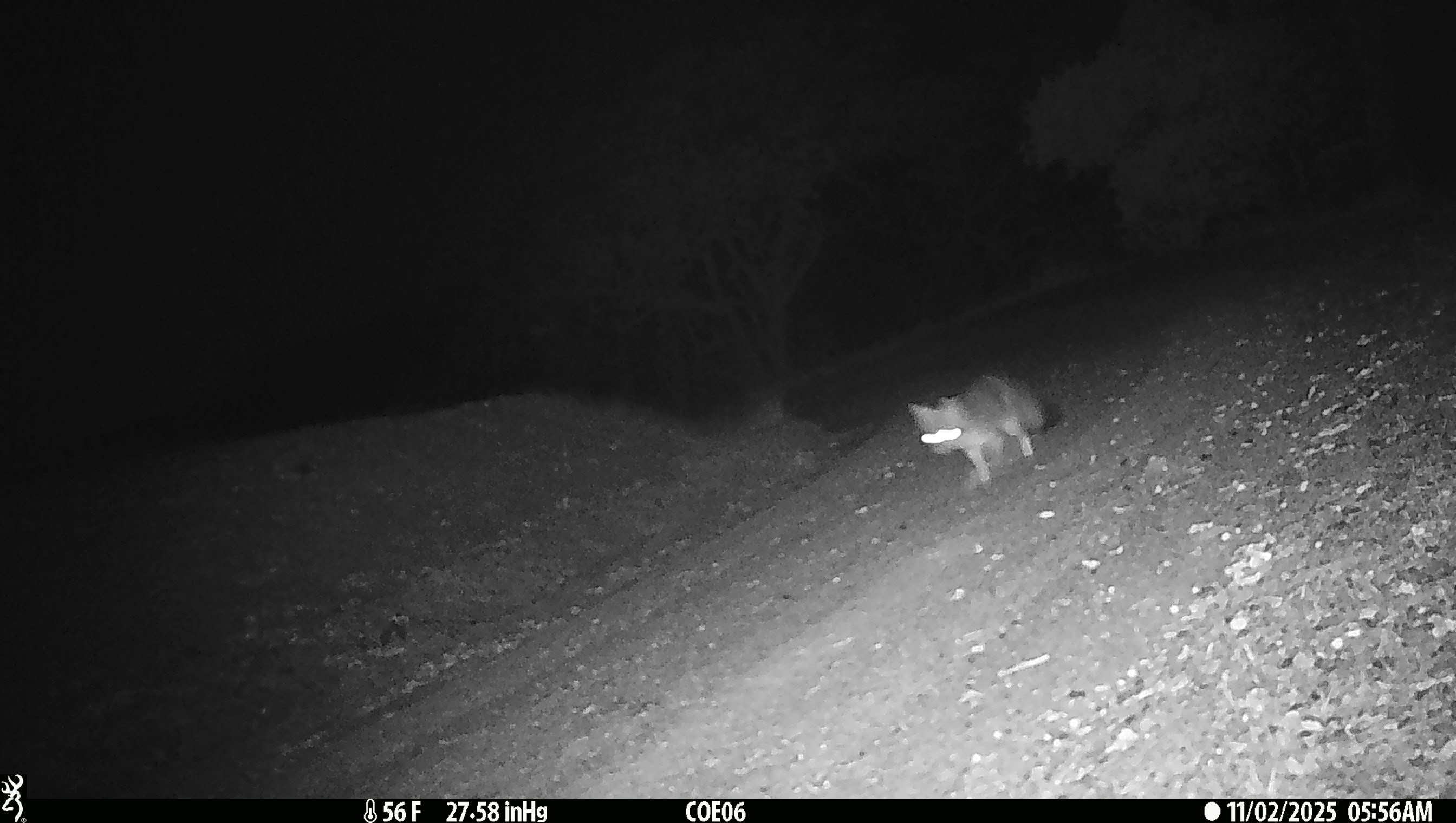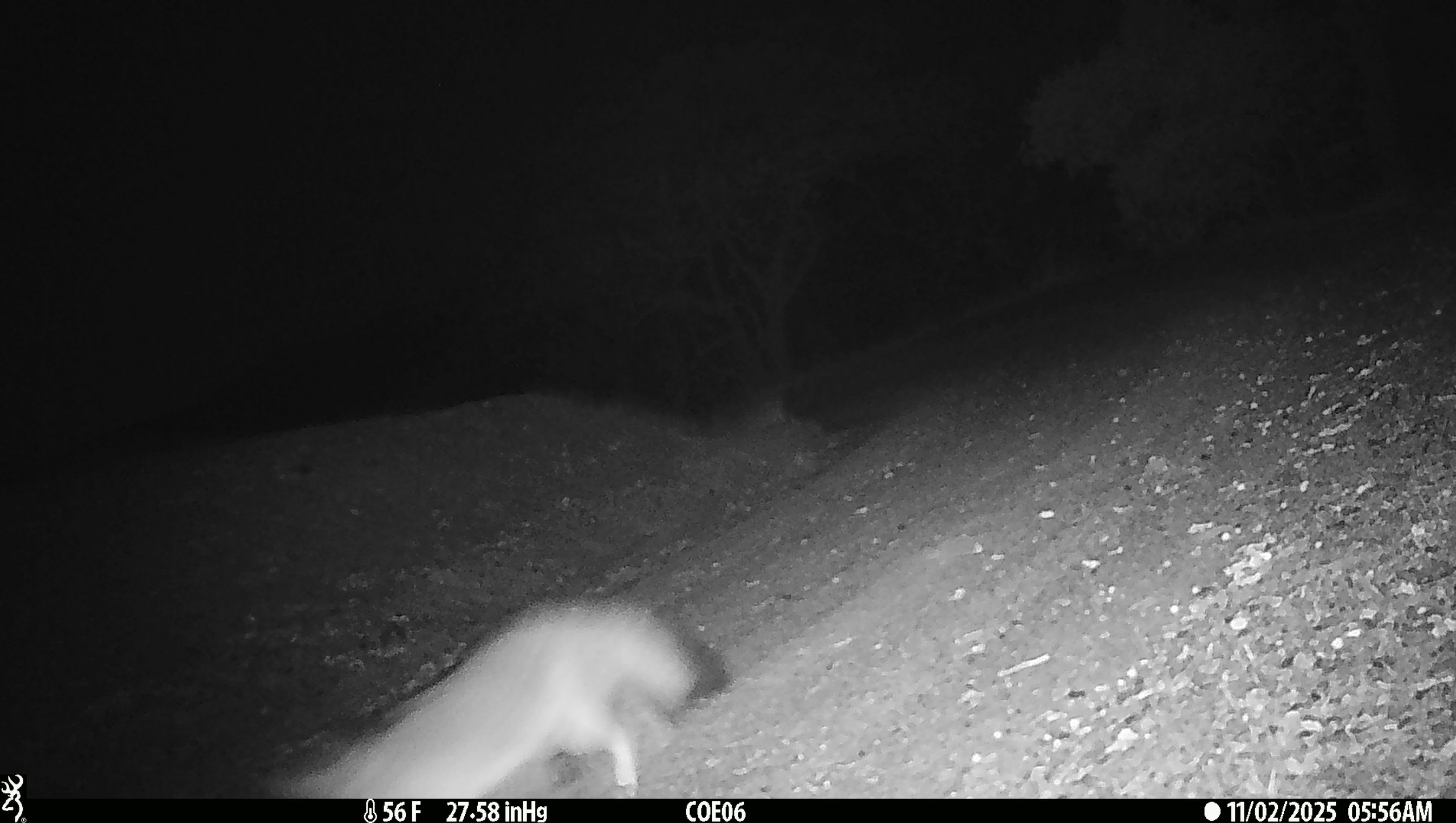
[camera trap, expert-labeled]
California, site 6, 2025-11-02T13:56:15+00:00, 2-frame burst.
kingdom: Animalia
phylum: Chordata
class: Mammalia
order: Carnivora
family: Canidae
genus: Urocyon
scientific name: Urocyon cinereoargenteus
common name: gray fox